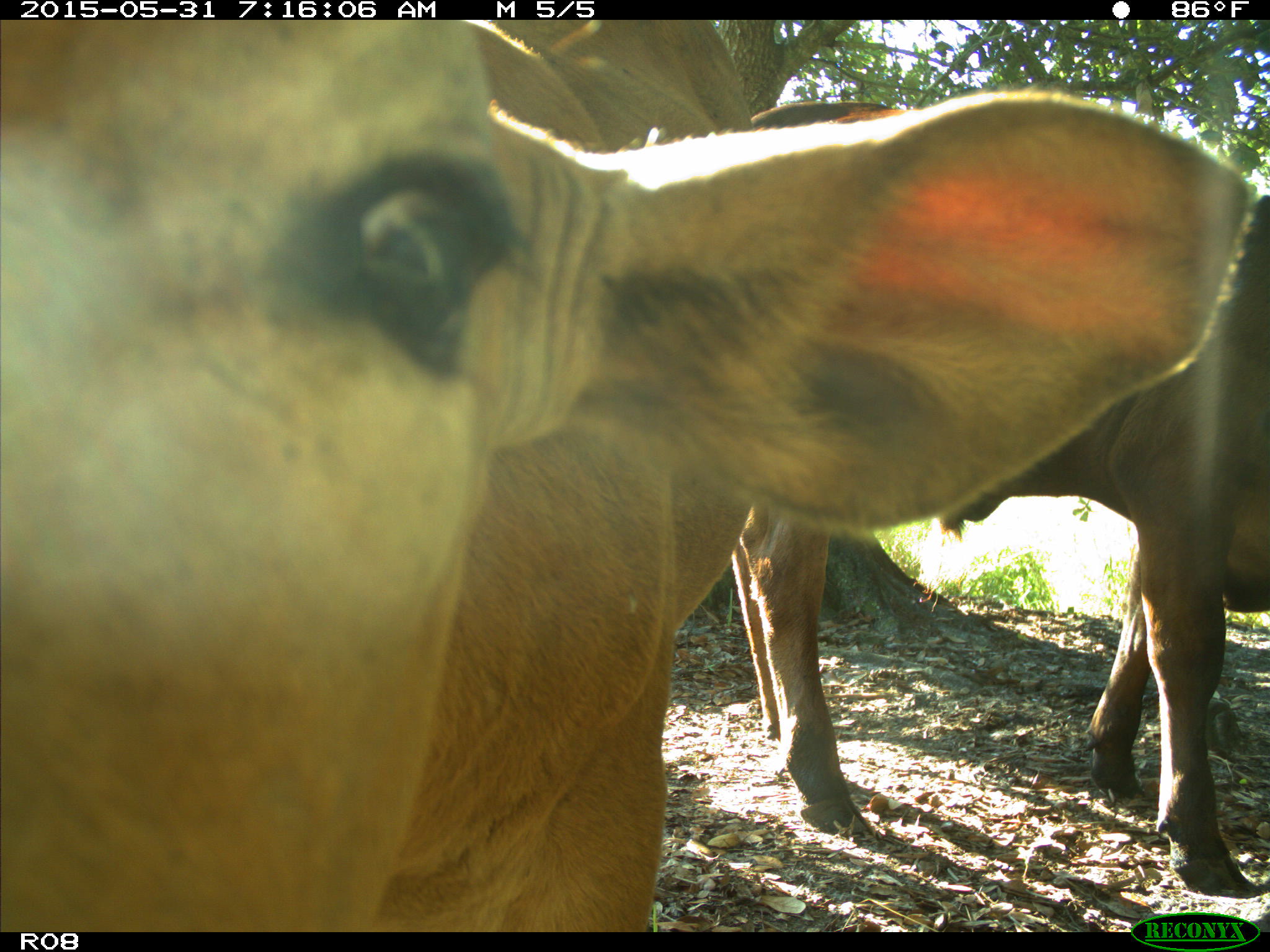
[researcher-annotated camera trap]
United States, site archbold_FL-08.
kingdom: Animalia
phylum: Chordata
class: Mammalia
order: Artiodactyla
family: Bovidae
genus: Bos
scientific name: Bos taurus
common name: domestic cow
Bos taurus (domestic cow).